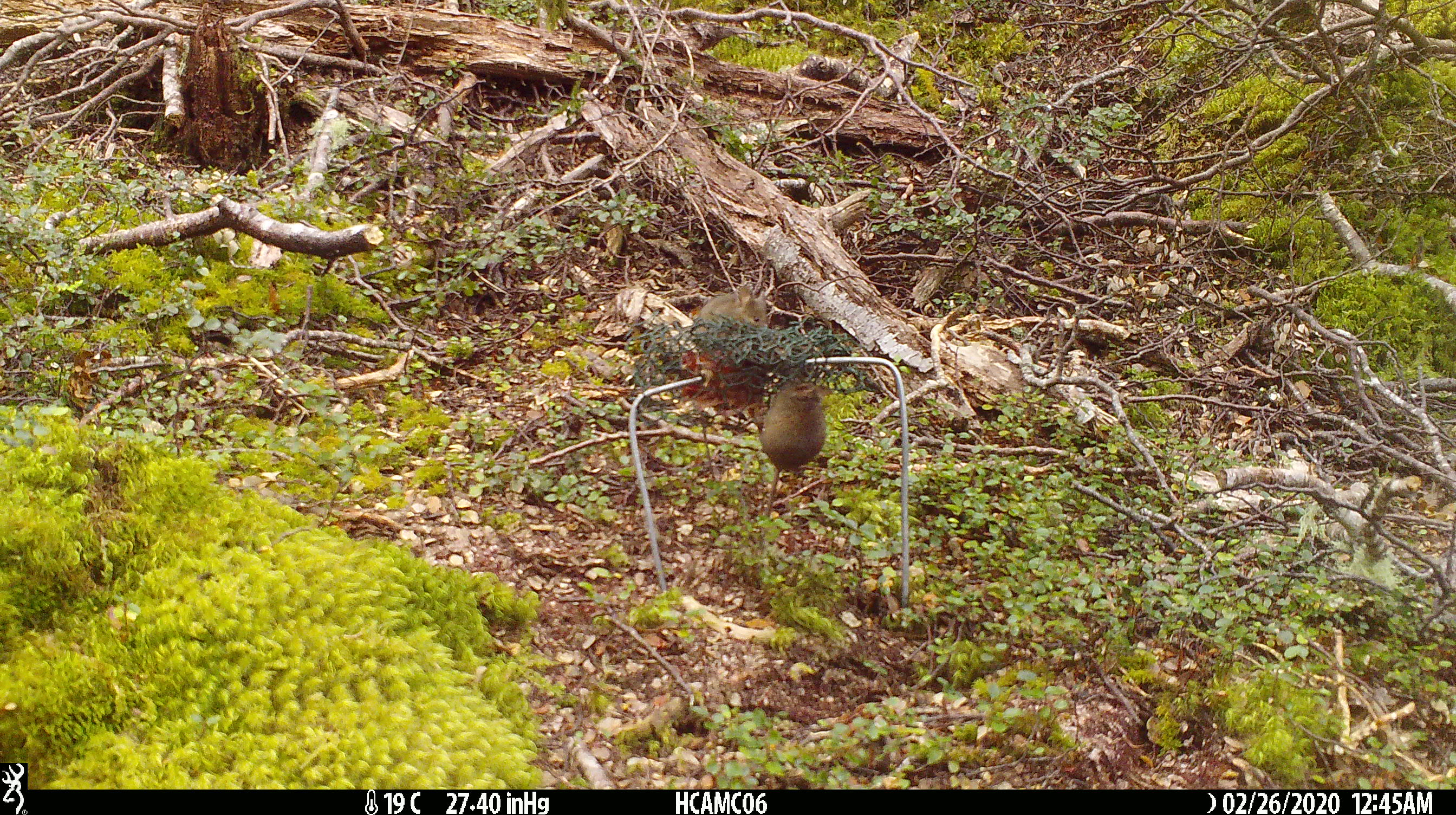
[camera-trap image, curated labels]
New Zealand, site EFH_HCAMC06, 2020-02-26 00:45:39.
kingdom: Animalia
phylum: Chordata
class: Mammalia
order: Rodentia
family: Muridae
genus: Mus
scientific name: Mus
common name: mouse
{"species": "mouse (Mus)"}